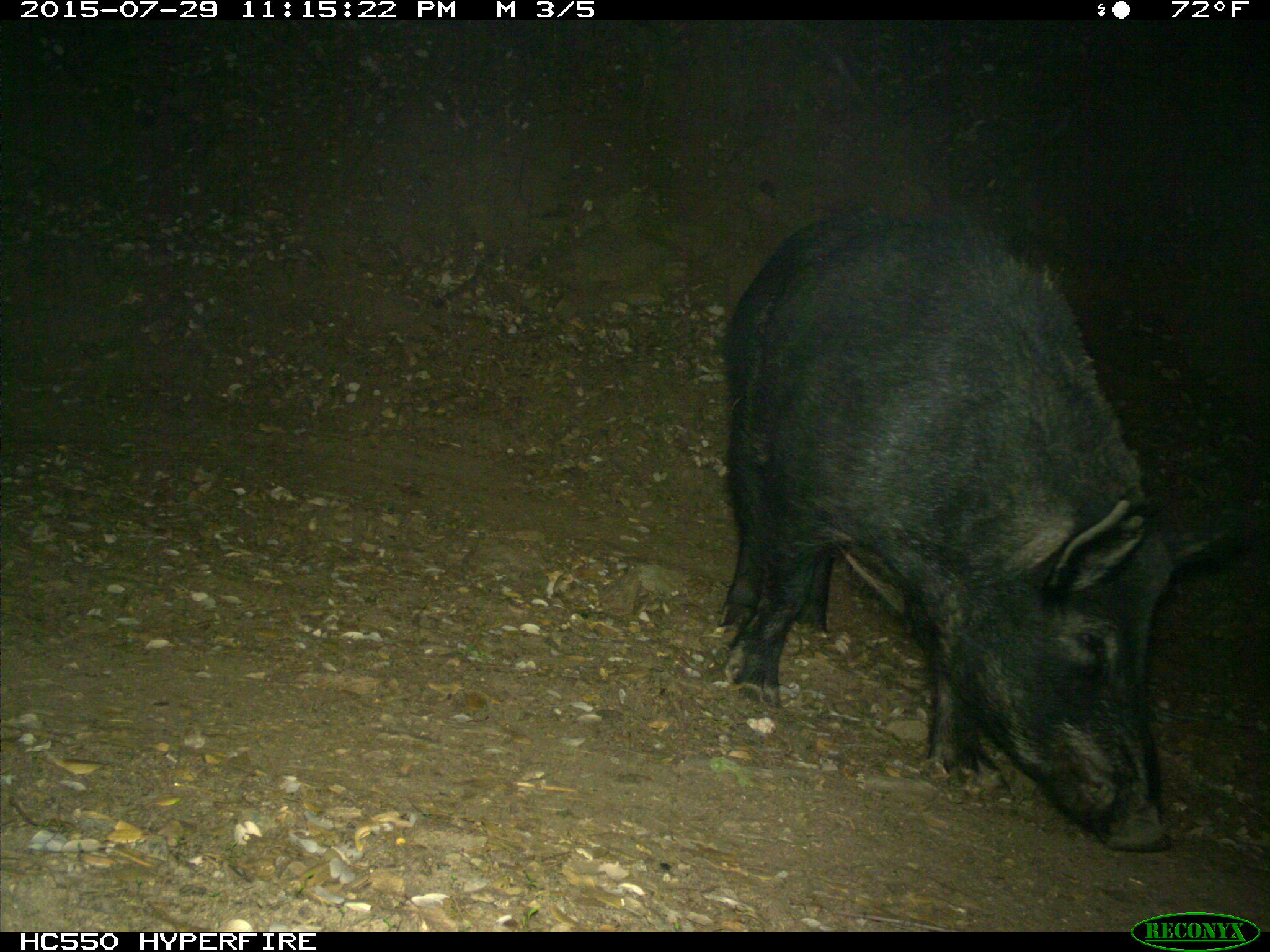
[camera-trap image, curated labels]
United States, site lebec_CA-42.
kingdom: Animalia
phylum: Chordata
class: Mammalia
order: Artiodactyla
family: Suidae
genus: Sus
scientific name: Sus scrofa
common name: wild boar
Sus scrofa (wild boar).